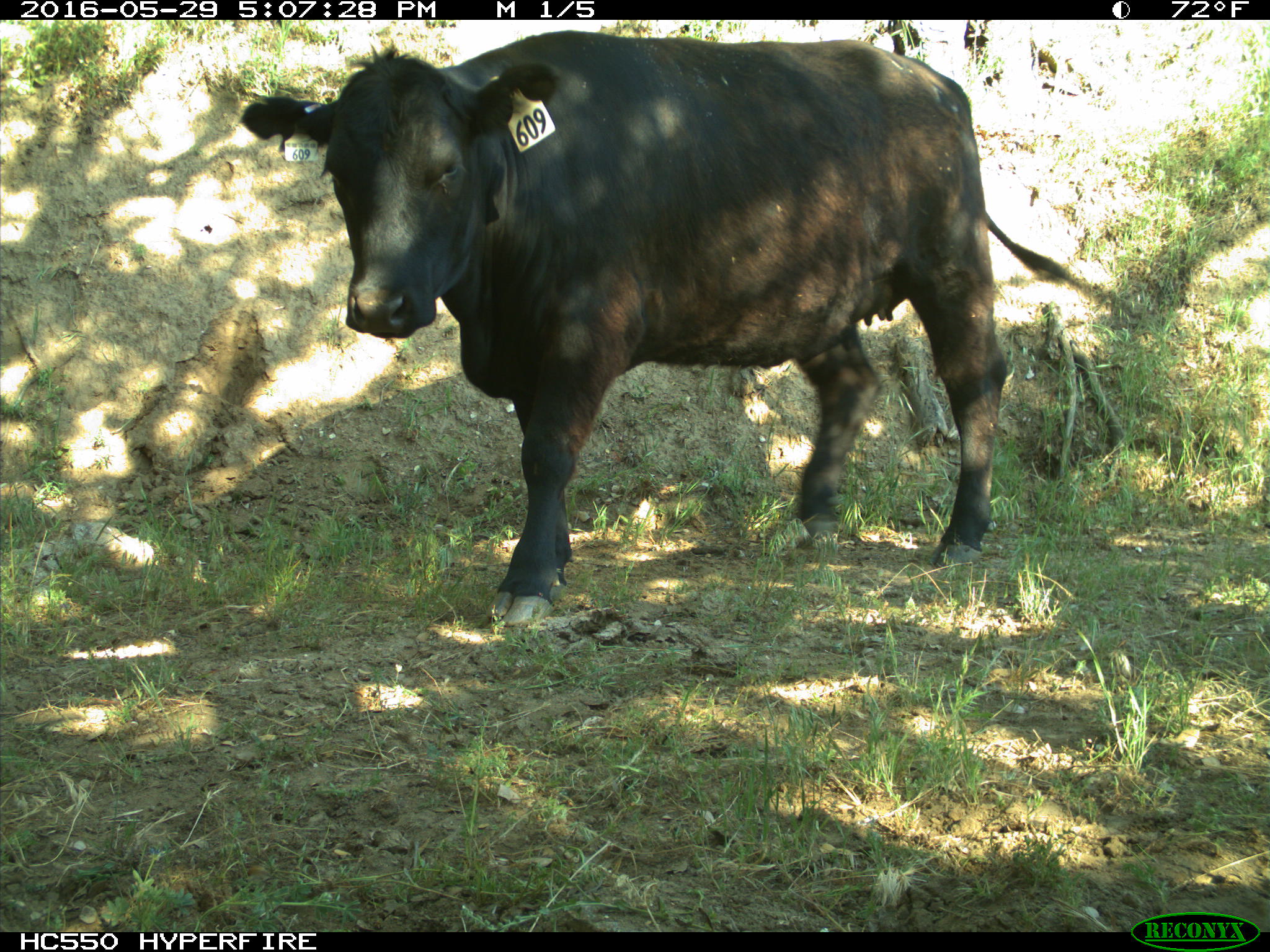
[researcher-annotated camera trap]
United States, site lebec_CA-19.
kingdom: Animalia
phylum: Chordata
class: Mammalia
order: Artiodactyla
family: Bovidae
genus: Bos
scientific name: Bos taurus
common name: domestic cow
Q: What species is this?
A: Bos taurus (domestic cow).